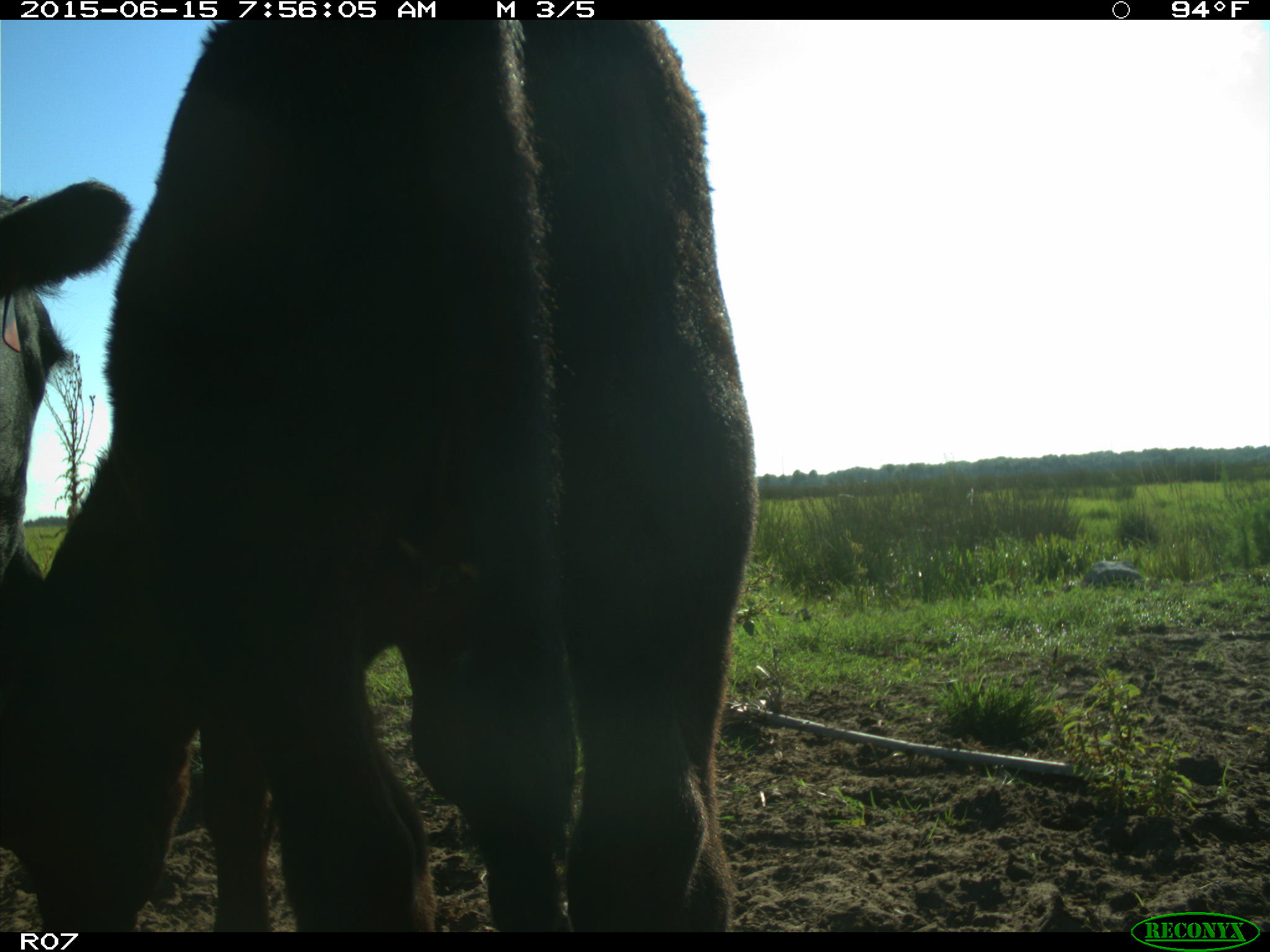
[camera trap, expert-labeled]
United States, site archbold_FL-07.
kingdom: Animalia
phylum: Chordata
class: Mammalia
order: Artiodactyla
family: Bovidae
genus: Bos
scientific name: Bos taurus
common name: domestic cow